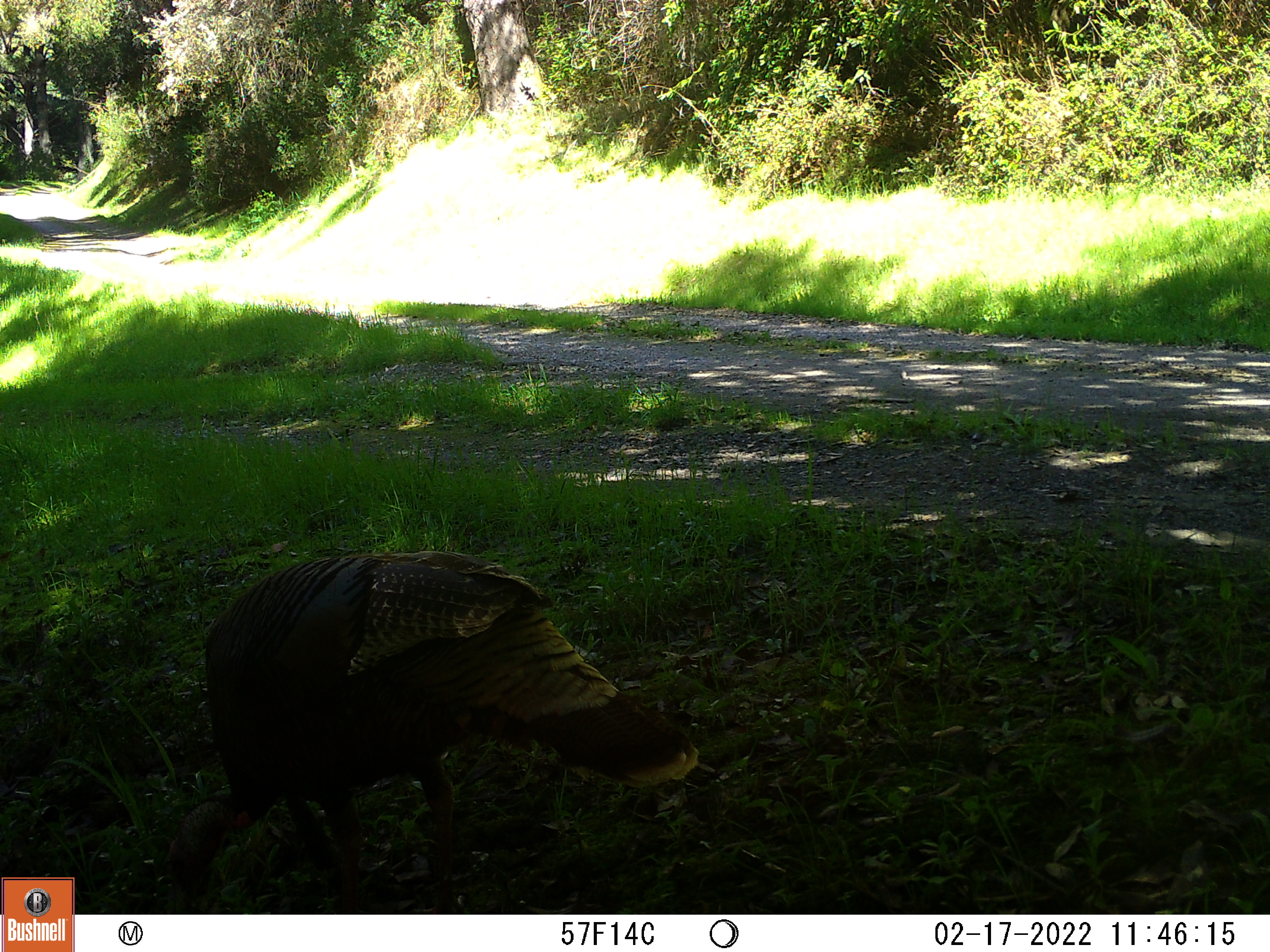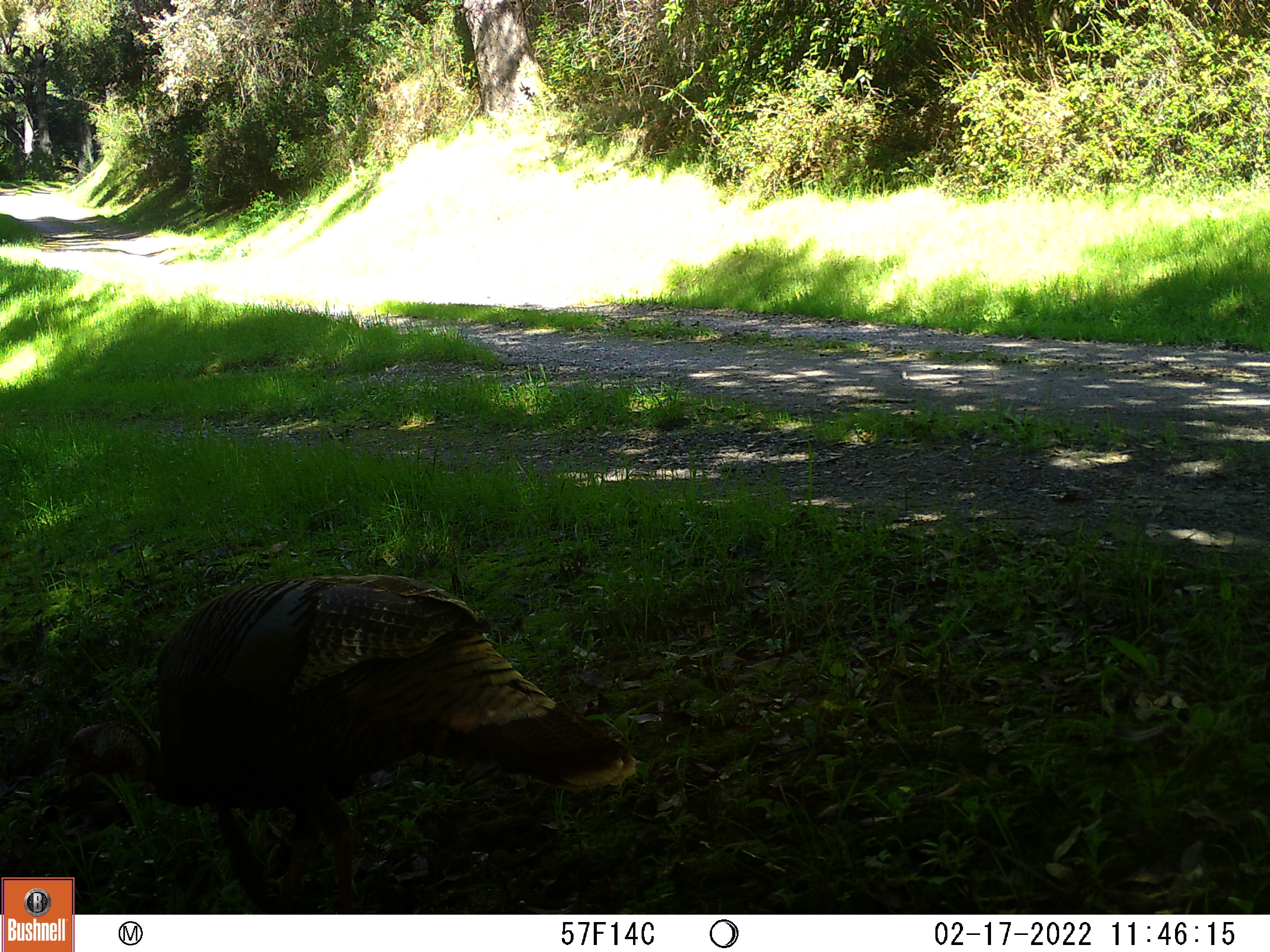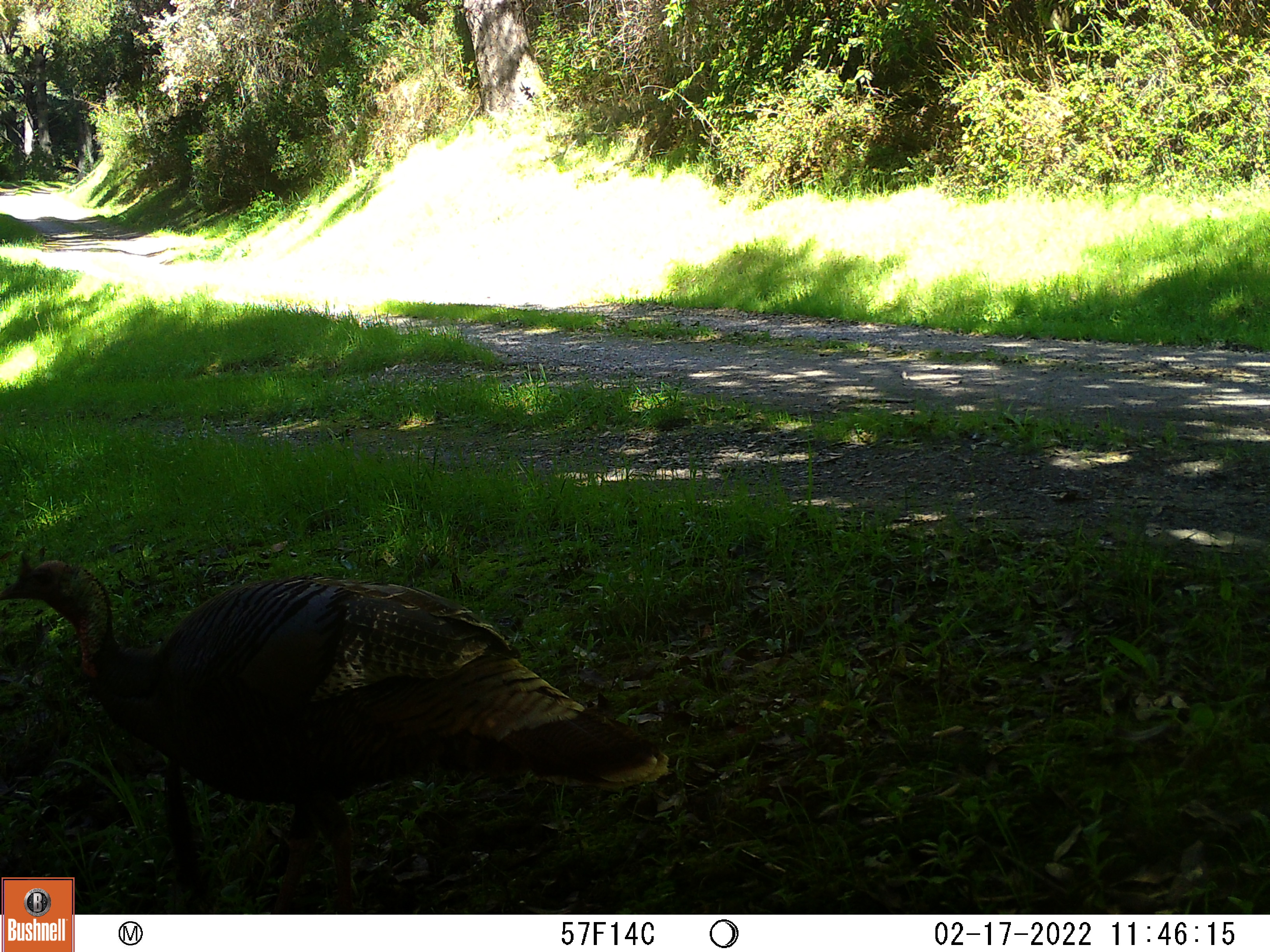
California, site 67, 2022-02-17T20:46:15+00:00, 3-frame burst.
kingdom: Animalia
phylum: Chordata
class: Aves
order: Galliformes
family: Phasianidae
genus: Meleagris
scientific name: Meleagris gallopavo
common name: turkey